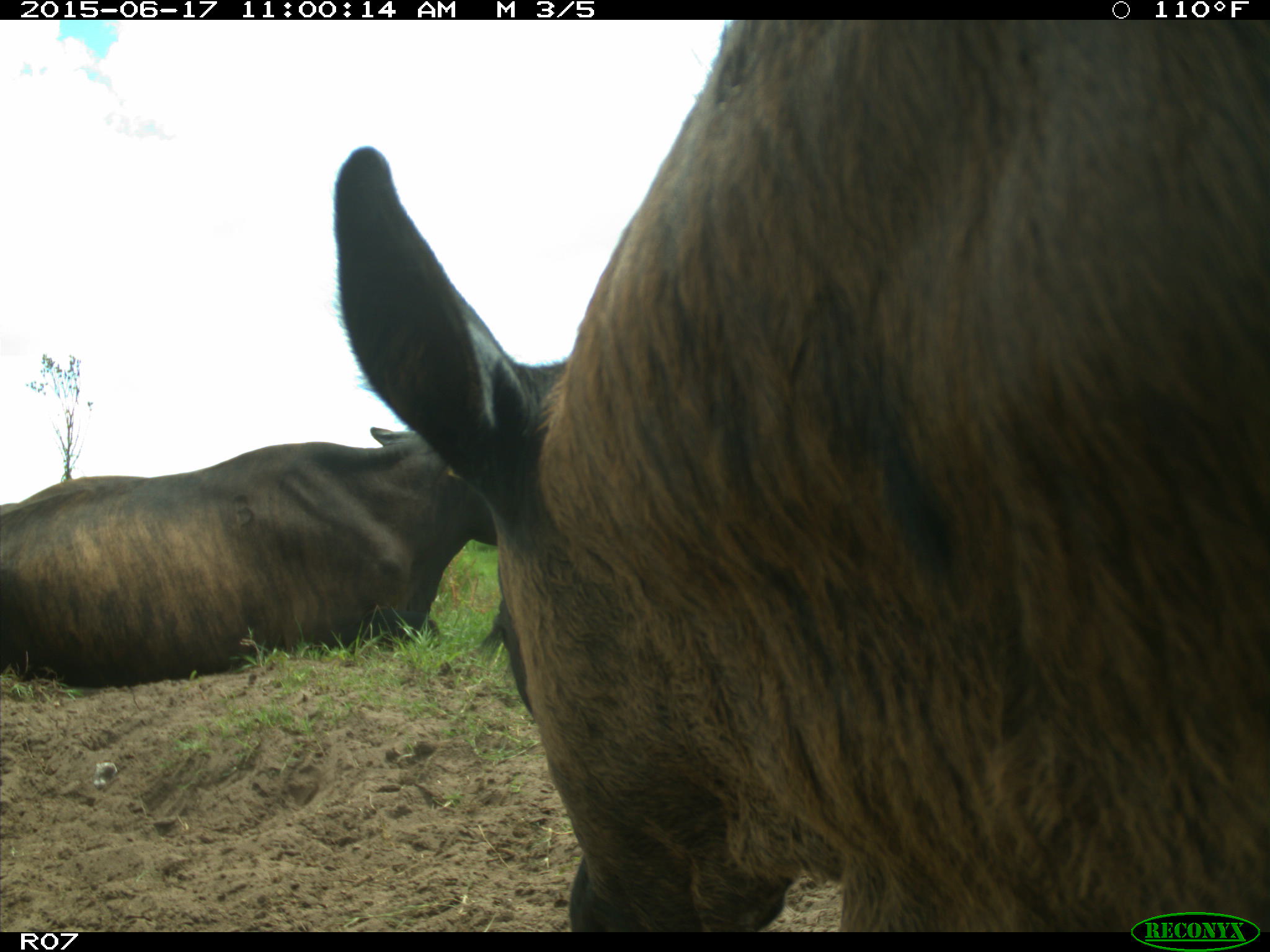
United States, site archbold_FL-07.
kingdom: Animalia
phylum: Chordata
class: Mammalia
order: Artiodactyla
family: Bovidae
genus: Bos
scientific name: Bos taurus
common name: domestic cow